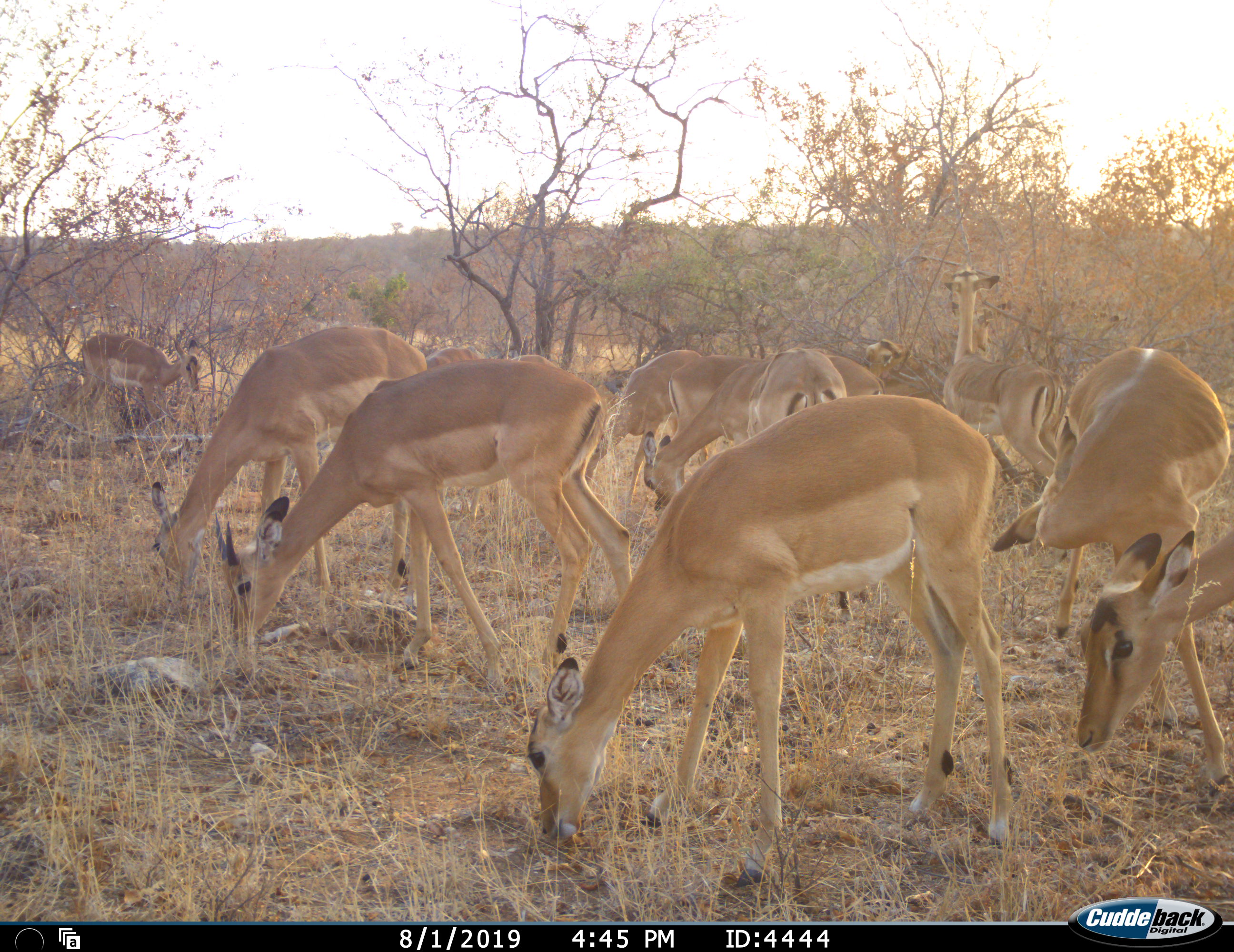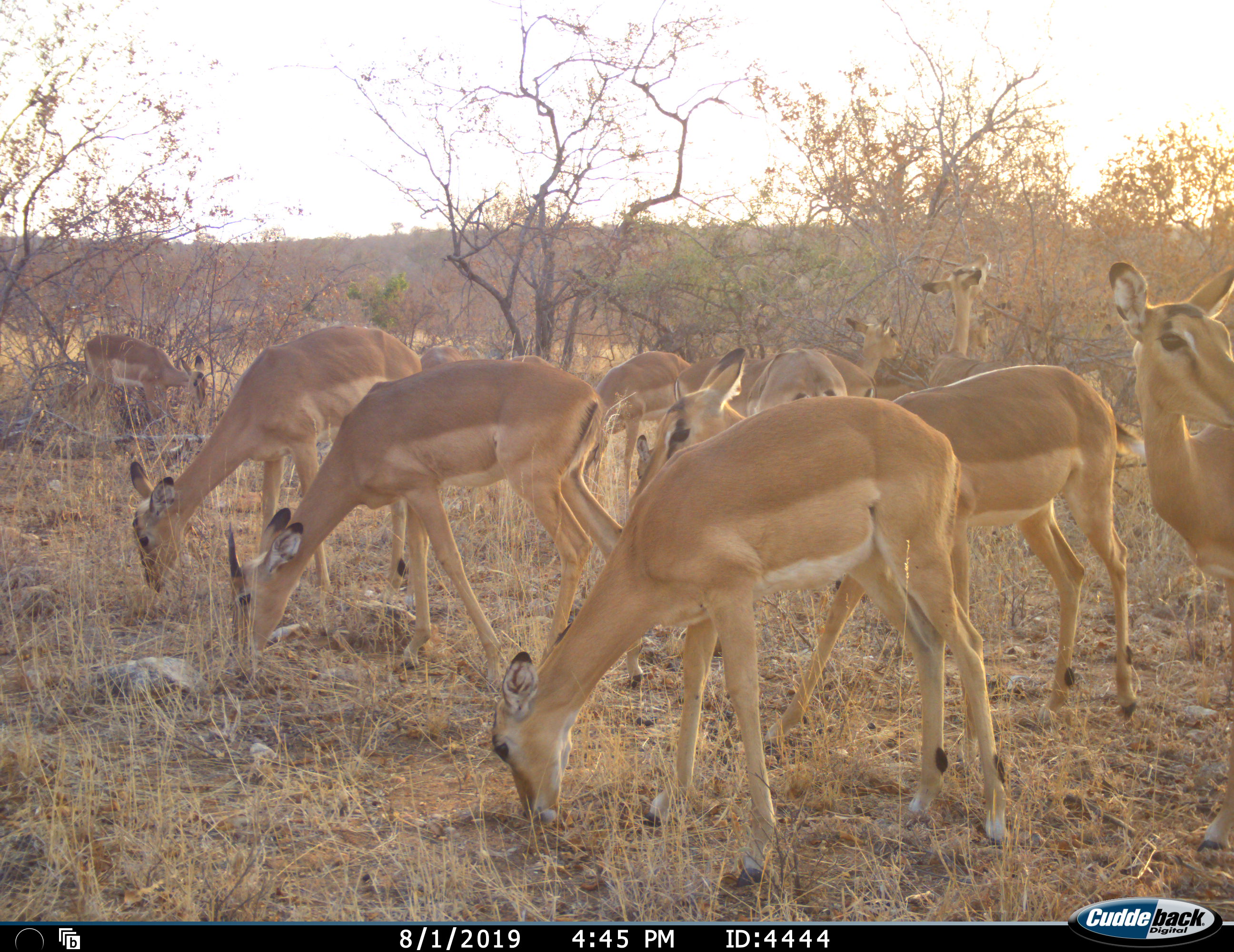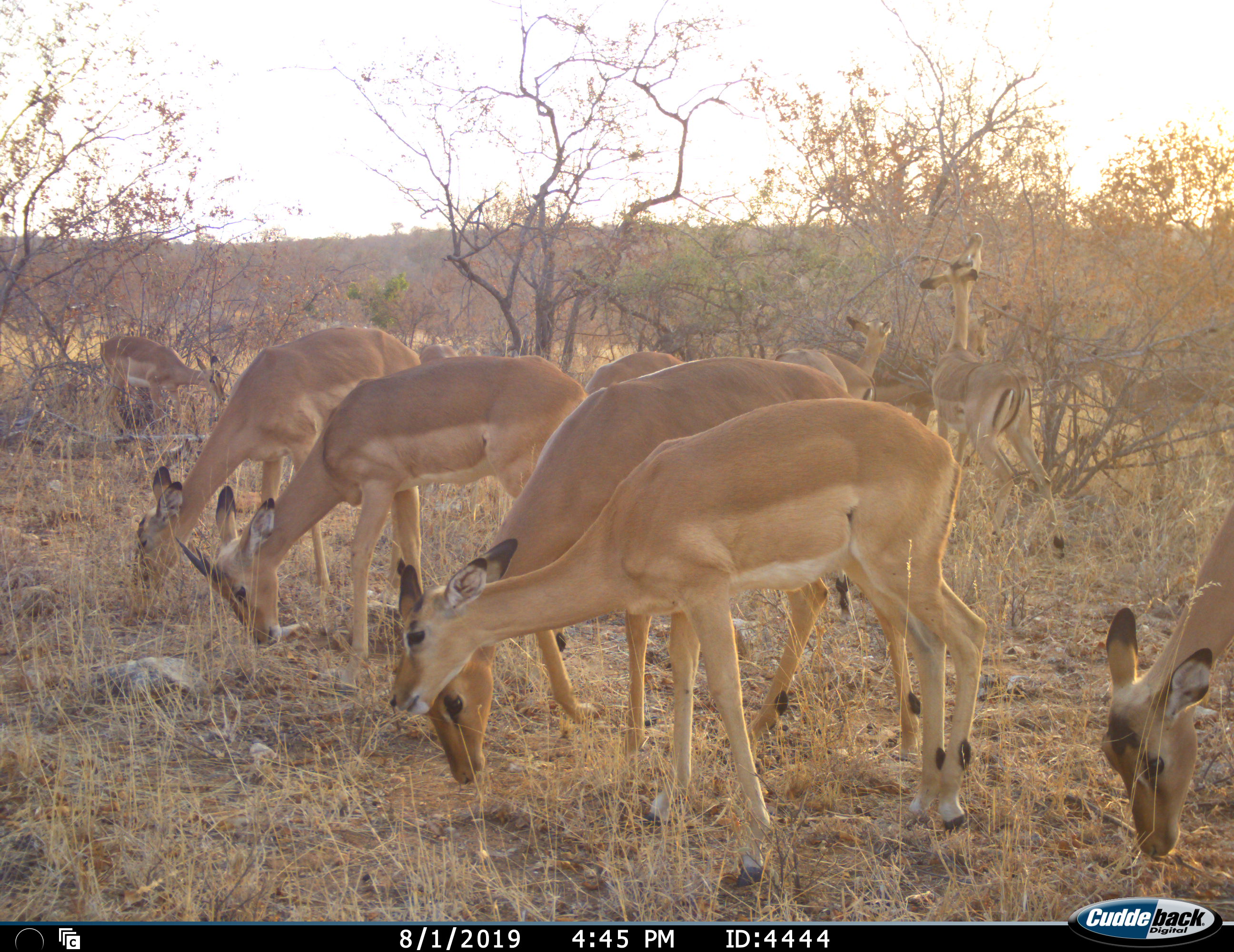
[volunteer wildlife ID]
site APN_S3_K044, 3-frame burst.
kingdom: Animalia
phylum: Chordata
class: Mammalia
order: Artiodactyla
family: Bovidae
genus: Aepyceros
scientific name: Aepyceros melampus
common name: impala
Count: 11-50.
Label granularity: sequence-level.